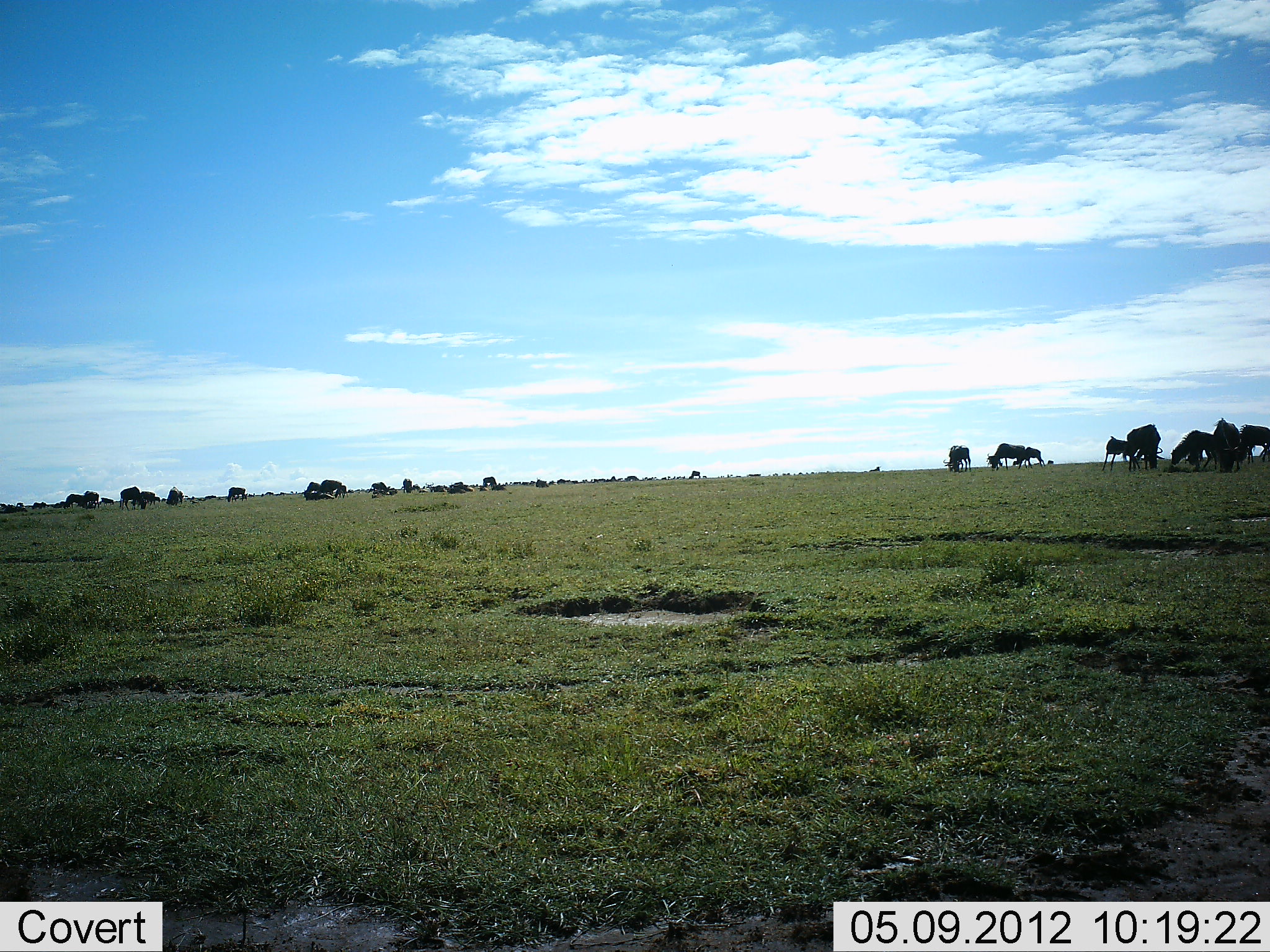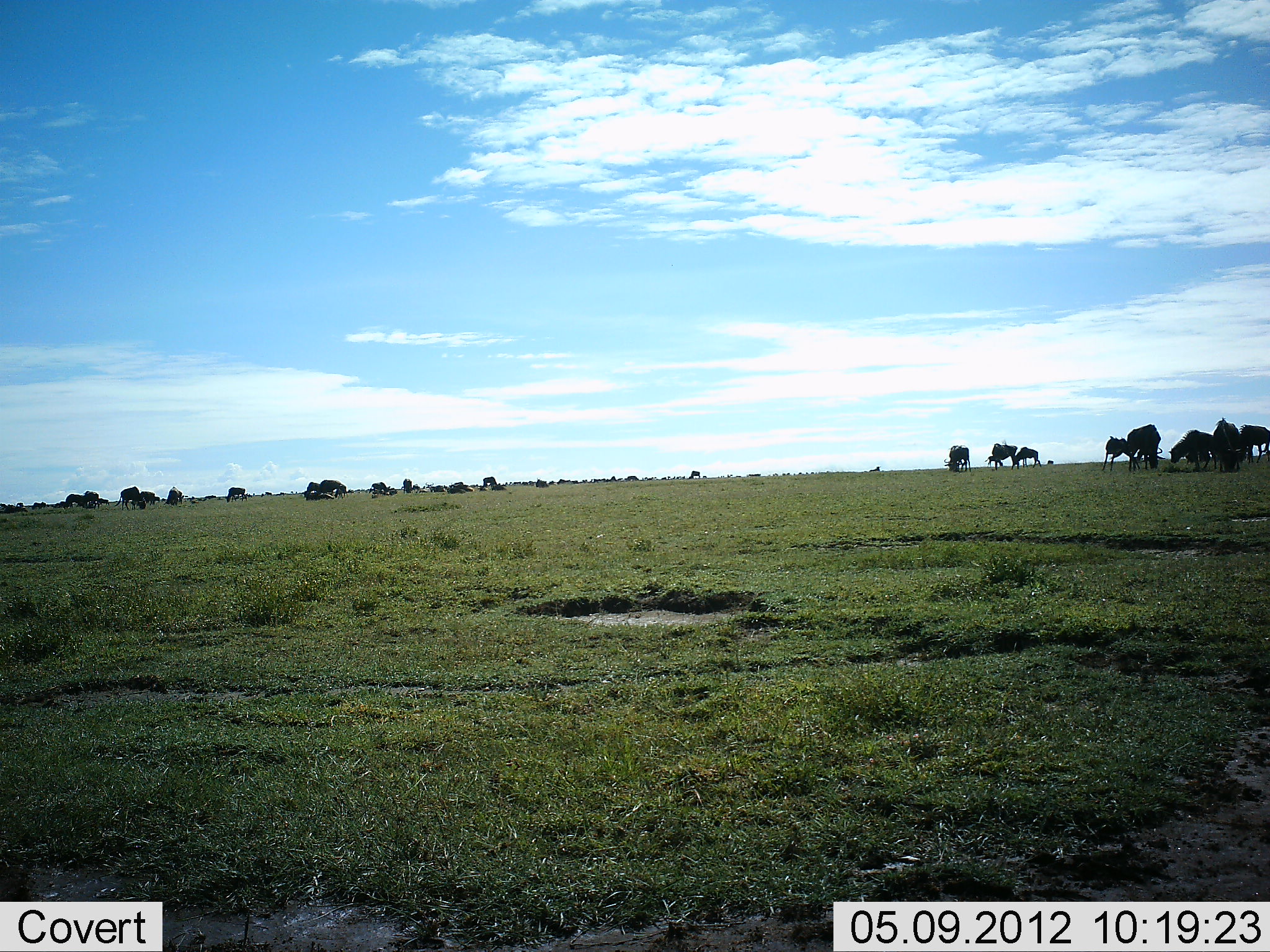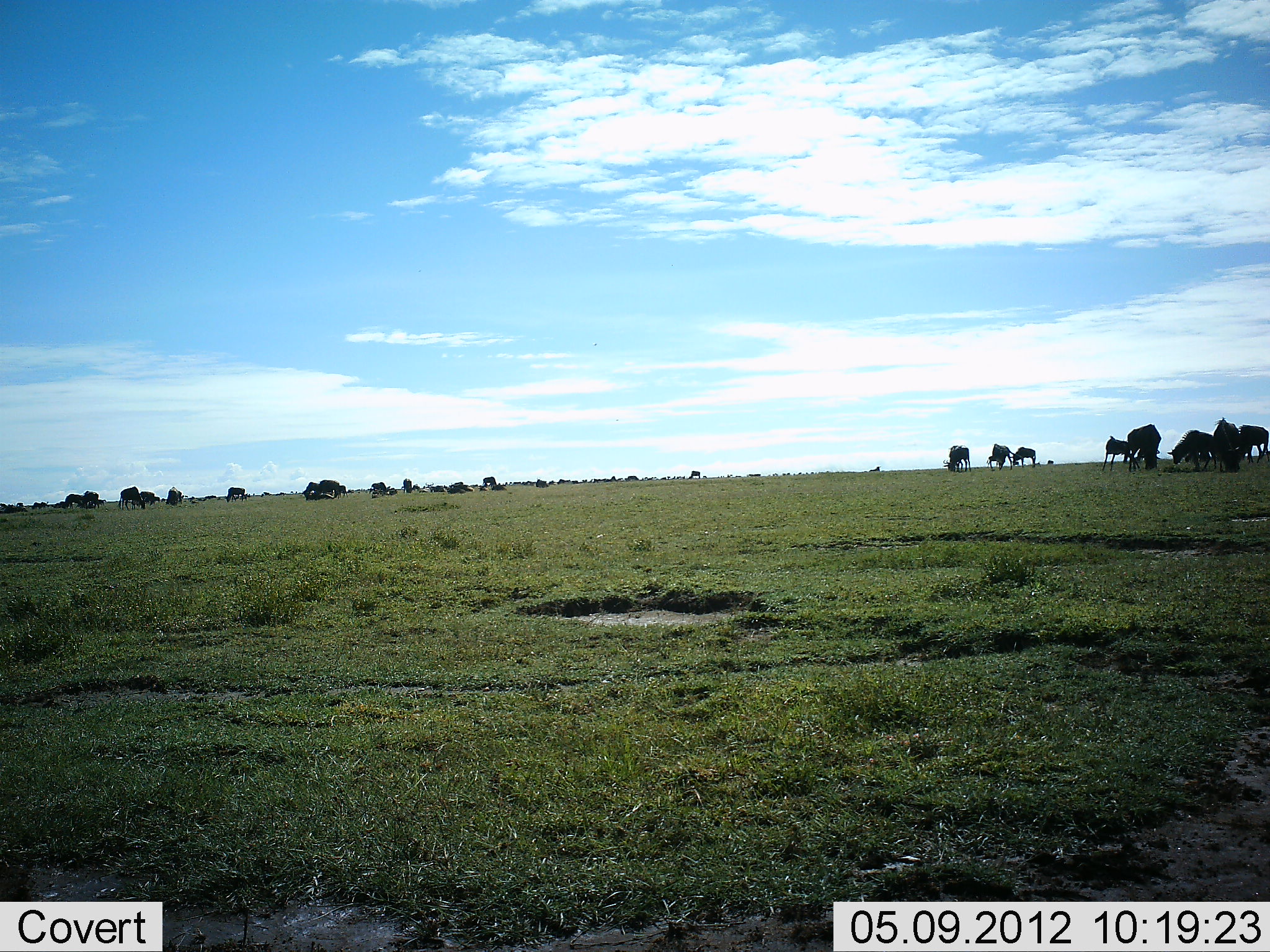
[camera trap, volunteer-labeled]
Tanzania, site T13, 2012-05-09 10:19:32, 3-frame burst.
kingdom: Animalia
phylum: Chordata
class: Mammalia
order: Artiodactyla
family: Bovidae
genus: Connochaetes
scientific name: Connochaetes taurinus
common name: blue wildebeest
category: wildebeest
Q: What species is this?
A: Wildebeest (blue wildebeest) (Connochaetes taurinus).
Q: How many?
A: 11-50.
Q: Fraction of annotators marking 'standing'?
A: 60%.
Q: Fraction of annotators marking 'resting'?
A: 20%.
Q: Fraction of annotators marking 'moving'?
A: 10%.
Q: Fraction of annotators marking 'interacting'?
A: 10%.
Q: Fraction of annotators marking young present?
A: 40%.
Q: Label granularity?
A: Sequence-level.